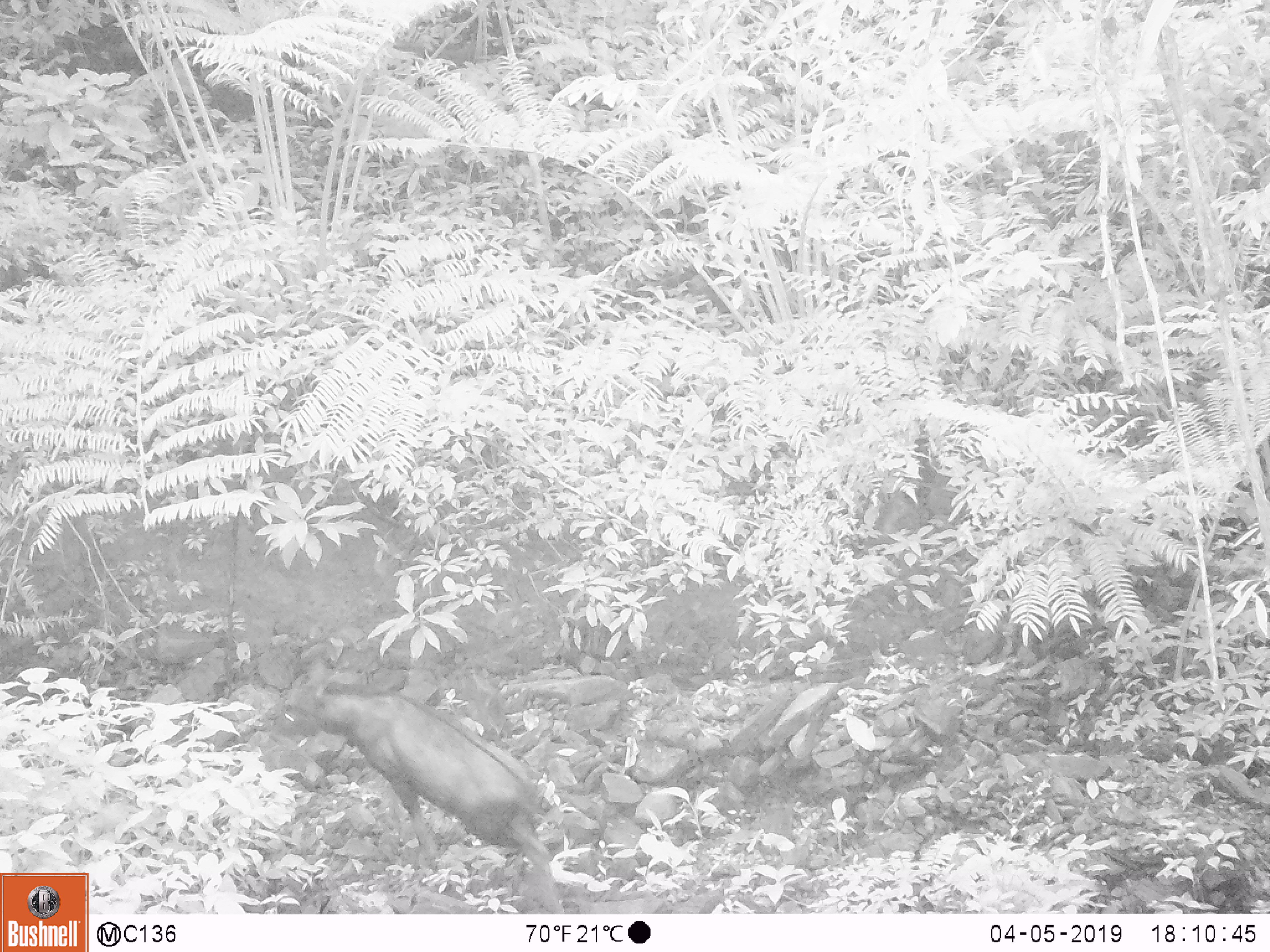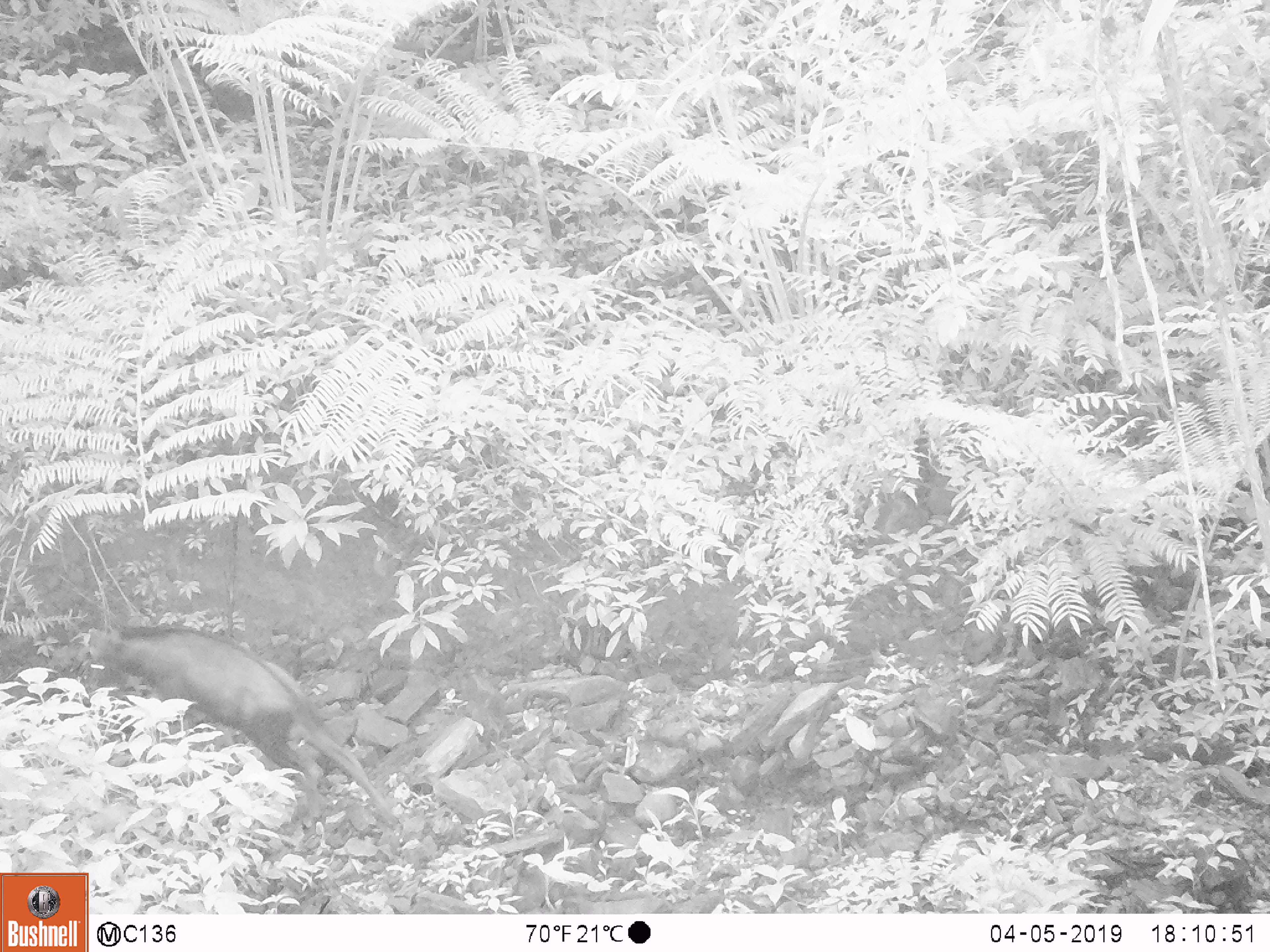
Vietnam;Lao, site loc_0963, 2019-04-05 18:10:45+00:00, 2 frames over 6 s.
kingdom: Animalia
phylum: Chordata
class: Mammalia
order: Artiodactyla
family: Bovidae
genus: Capricornis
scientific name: Capricornis sumatraensis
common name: chinese serow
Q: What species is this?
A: Chinese serow (Capricornis sumatraensis).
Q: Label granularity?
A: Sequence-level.